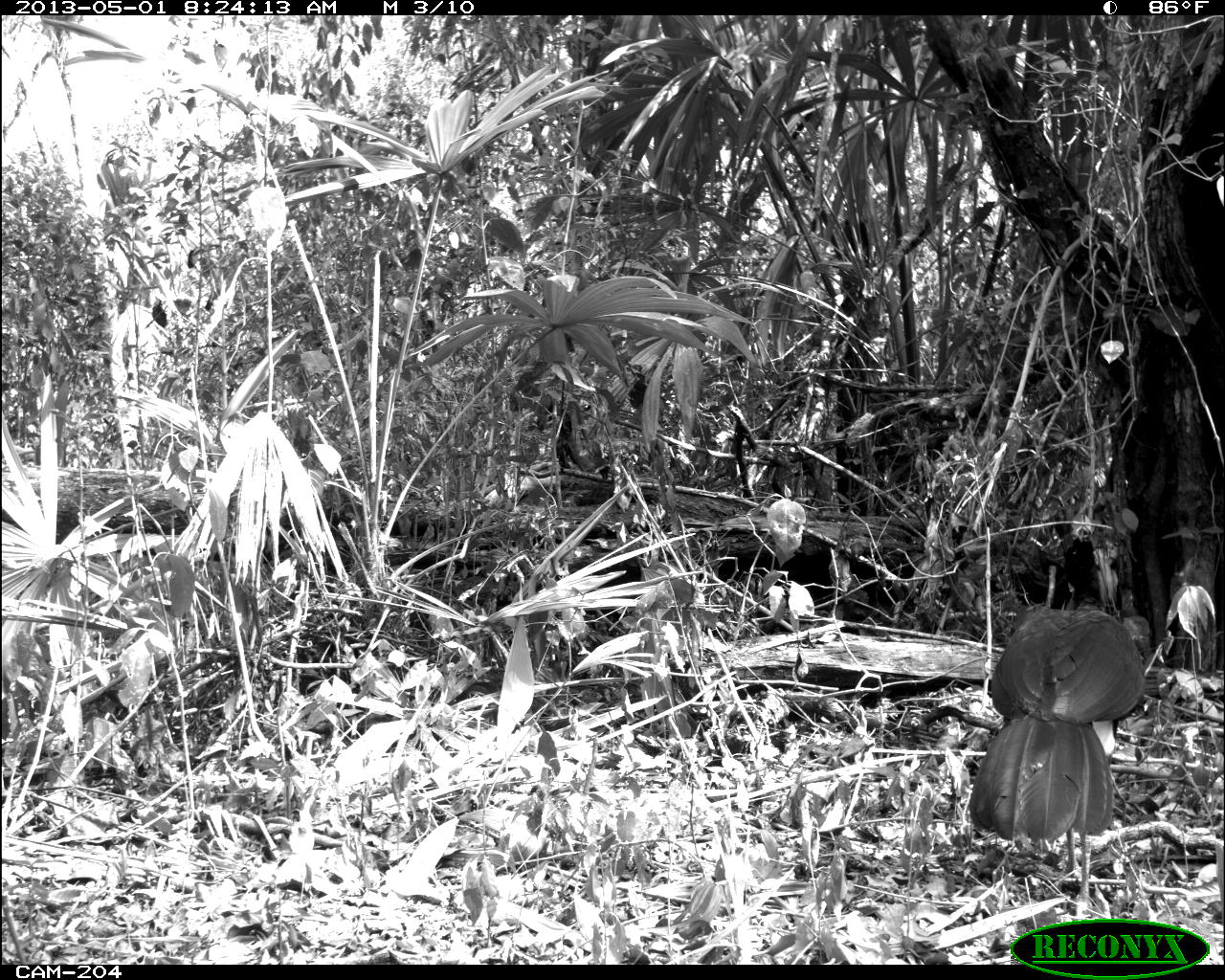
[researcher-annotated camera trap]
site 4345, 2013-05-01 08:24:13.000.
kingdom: Animalia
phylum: Chordata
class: Aves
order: Galliformes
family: Cracidae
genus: Crax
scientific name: Crax rubra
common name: great curassow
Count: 1.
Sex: male.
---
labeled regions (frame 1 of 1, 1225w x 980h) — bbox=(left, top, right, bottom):
crax rubra: bbox=(967, 603, 1146, 915)